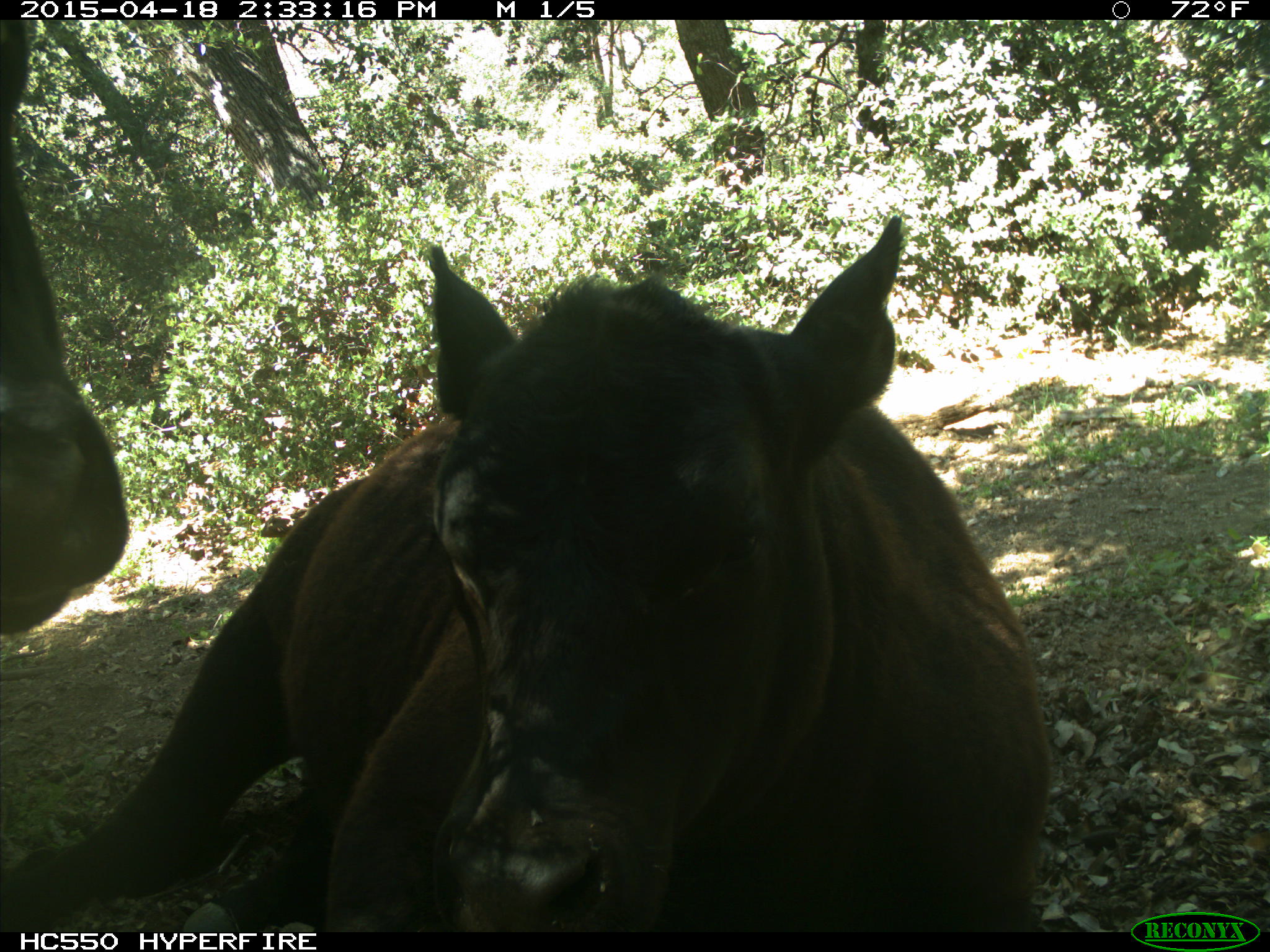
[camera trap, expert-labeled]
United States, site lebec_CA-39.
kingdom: Animalia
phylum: Chordata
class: Mammalia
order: Artiodactyla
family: Bovidae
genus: Bos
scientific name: Bos taurus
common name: domestic cow